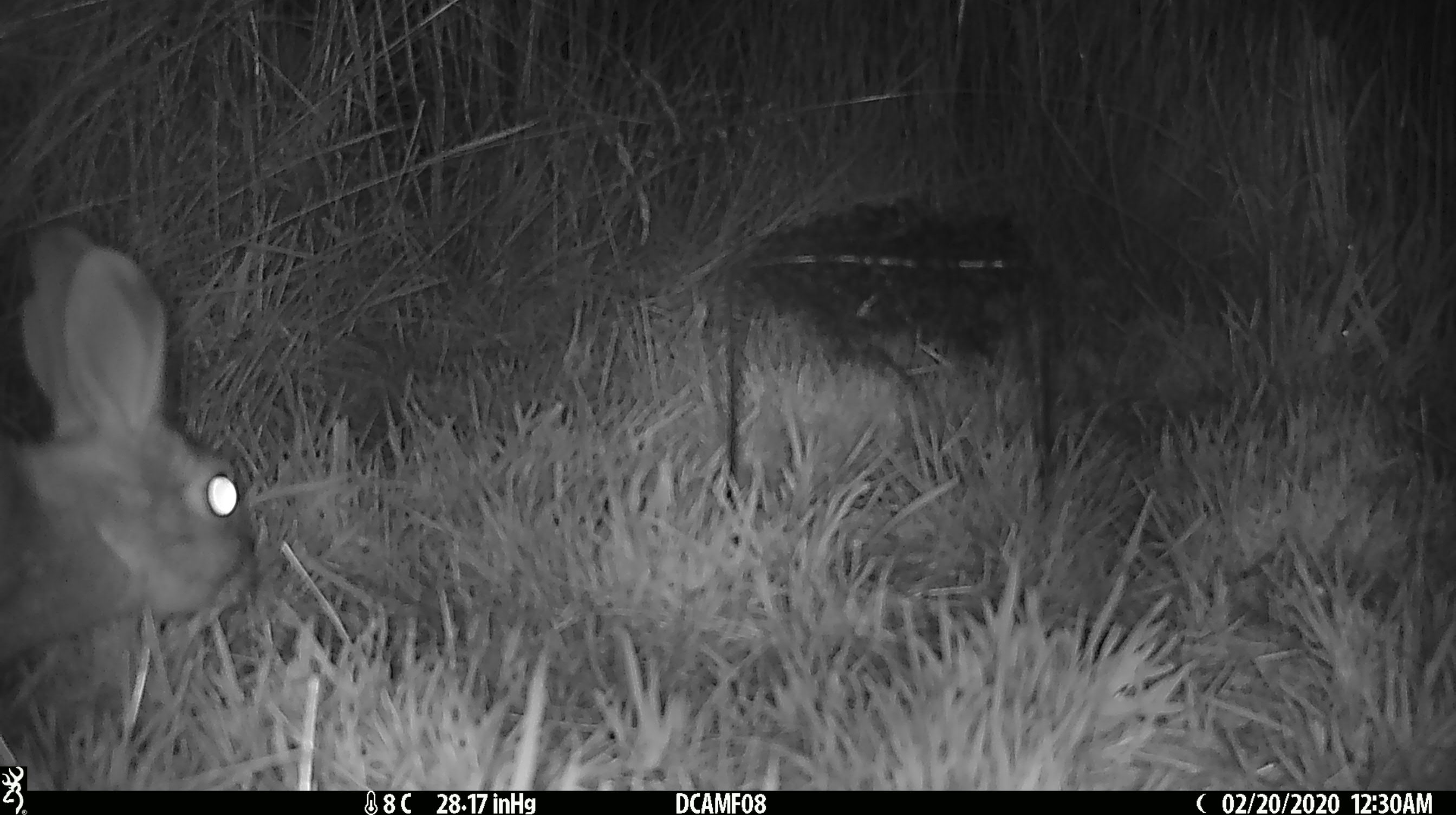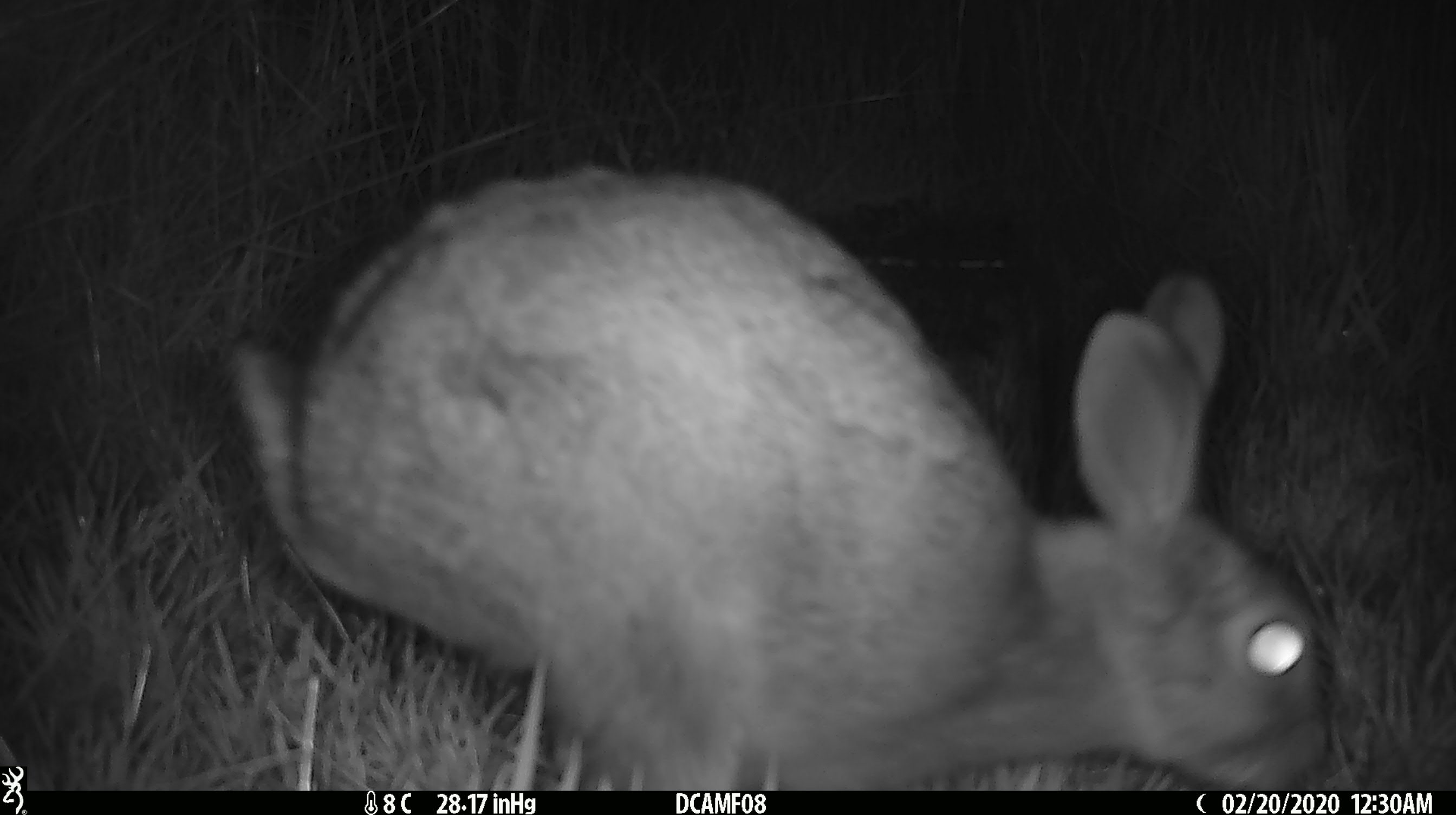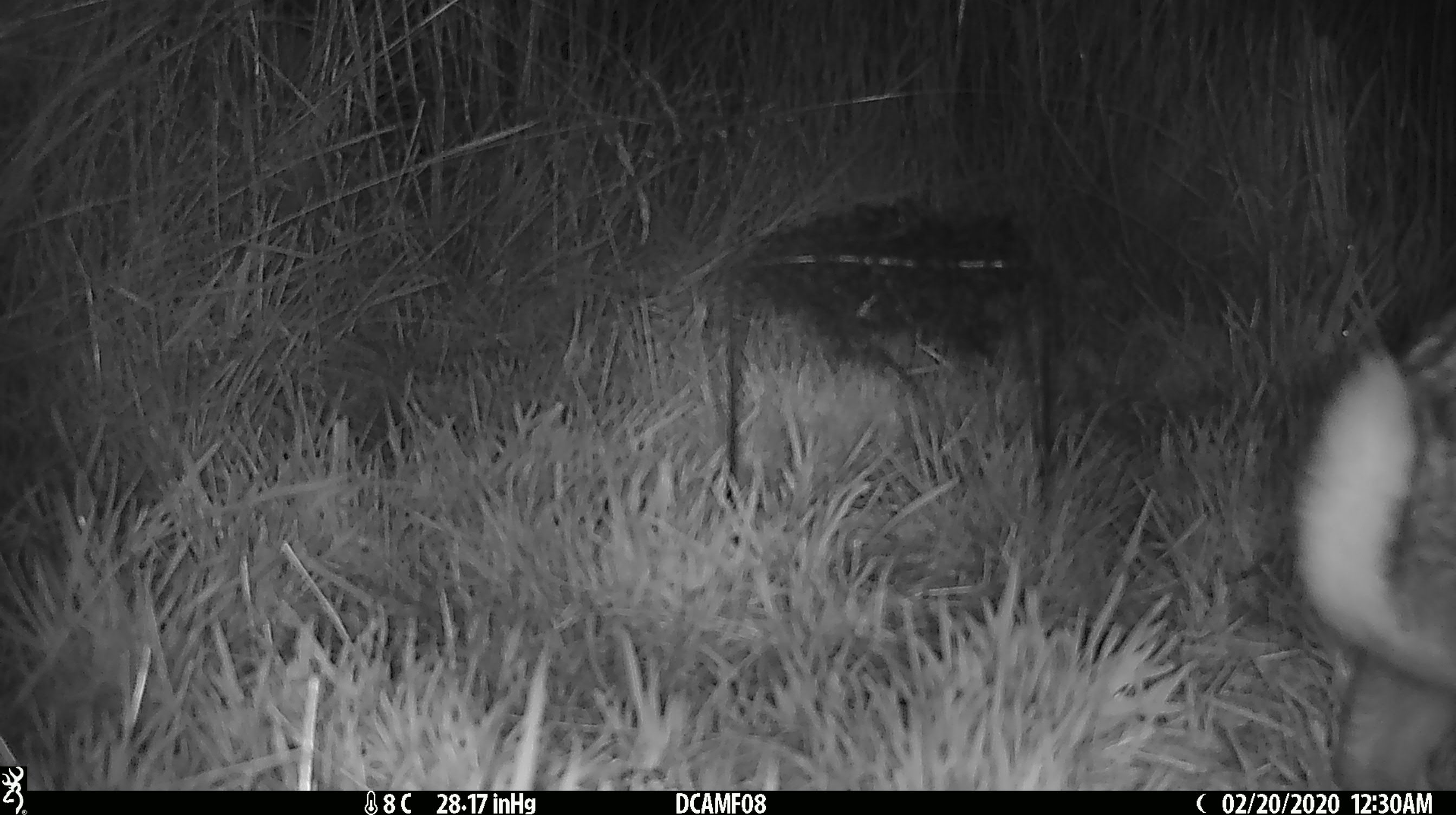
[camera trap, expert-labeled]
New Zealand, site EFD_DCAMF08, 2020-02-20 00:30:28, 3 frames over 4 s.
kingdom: Animalia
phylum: Chordata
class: Mammalia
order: Lagomorpha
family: Leporidae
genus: Oryctolagus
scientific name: Oryctolagus cuniculus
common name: european rabbit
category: rabbit